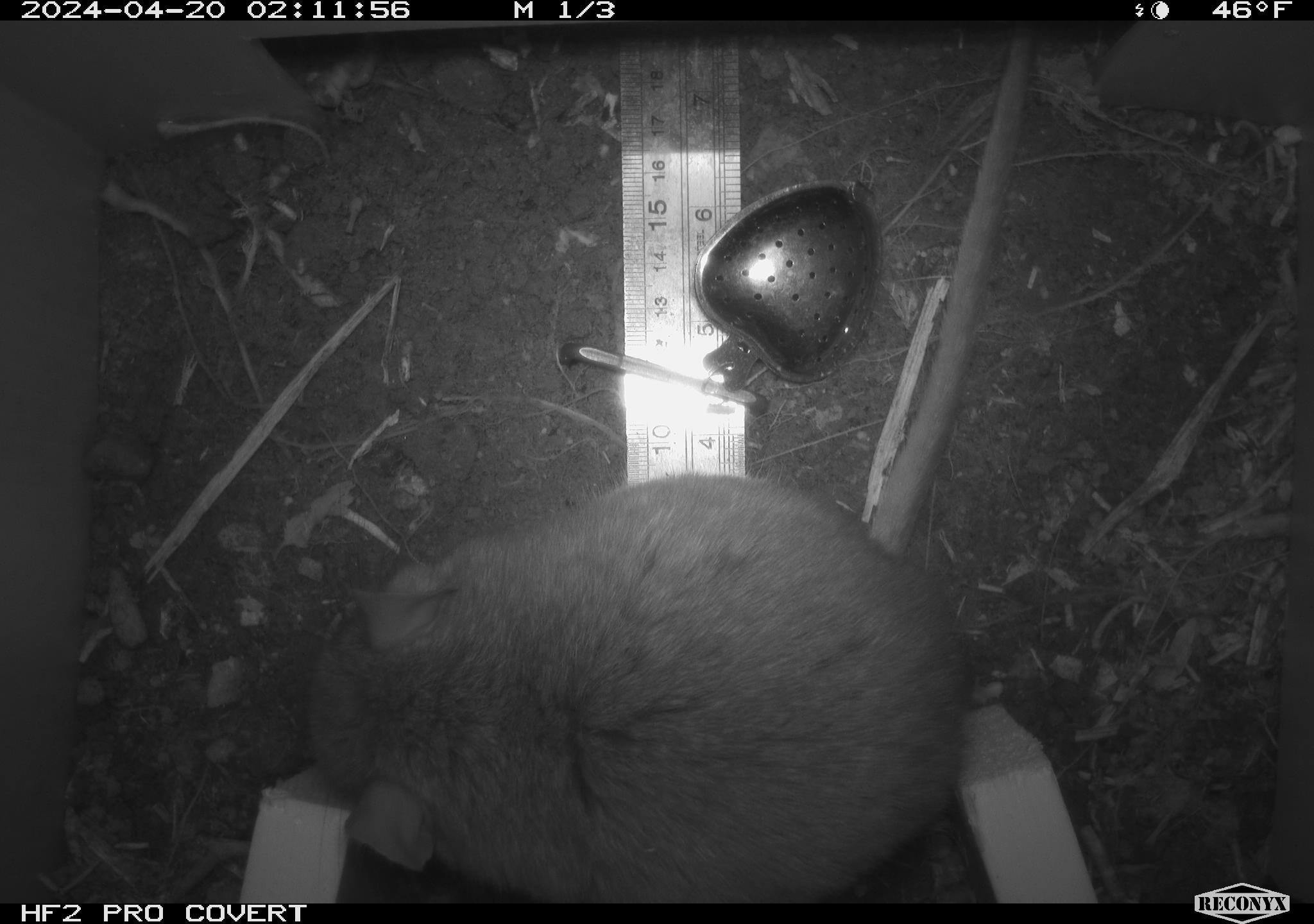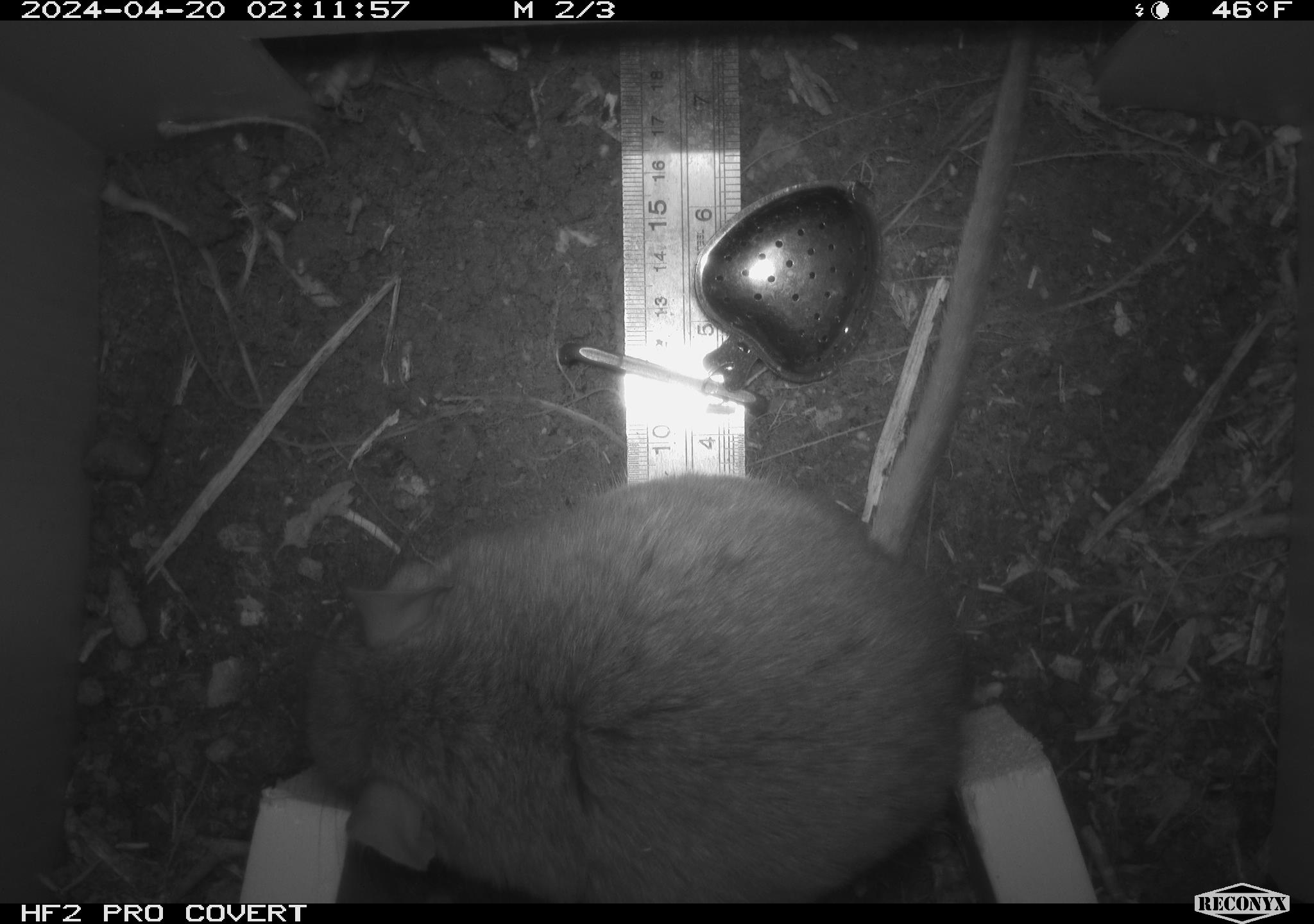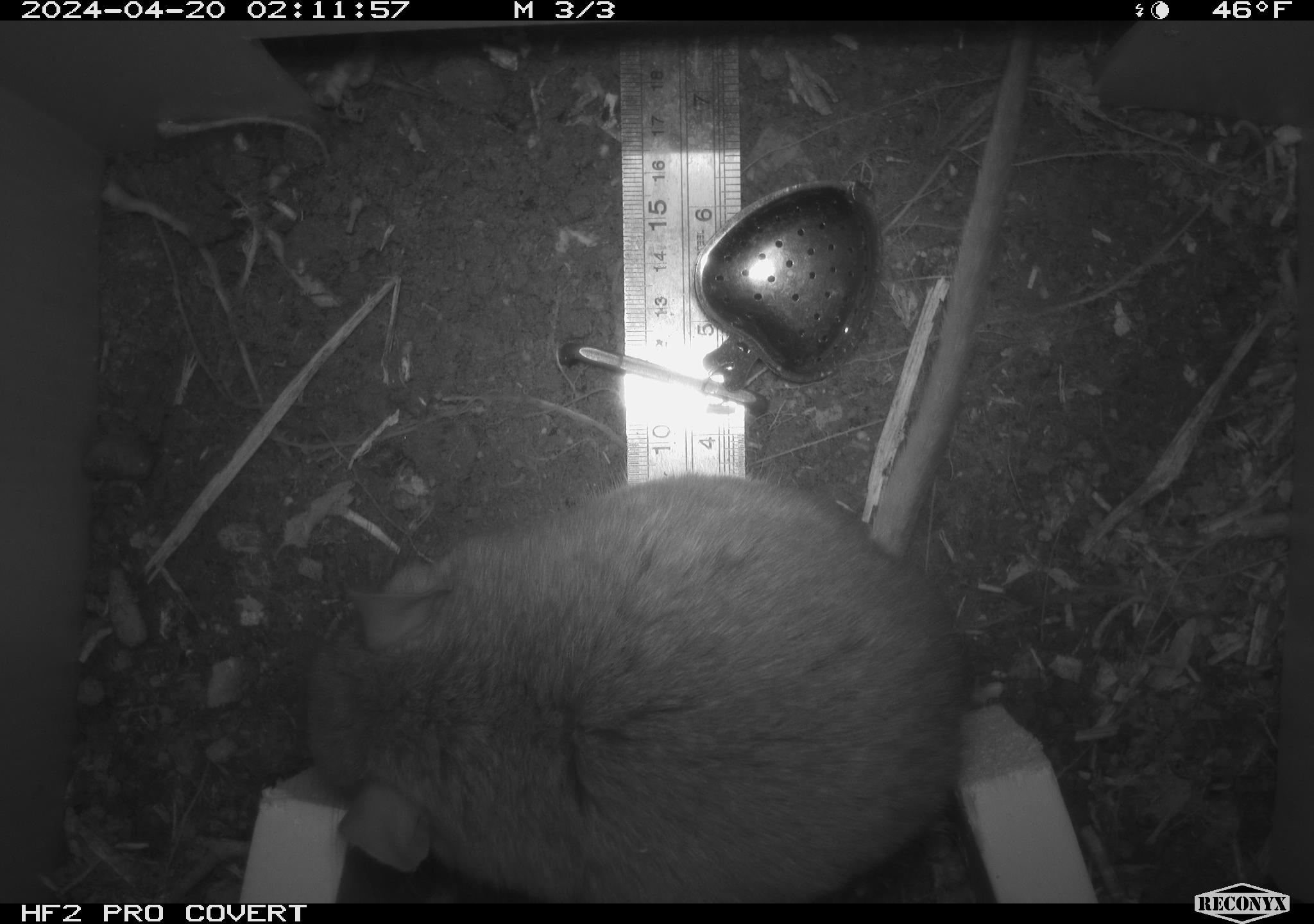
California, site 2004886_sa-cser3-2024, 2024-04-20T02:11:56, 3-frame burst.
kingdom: Animalia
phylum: Chordata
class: Mammalia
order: Rodentia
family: Muridae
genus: Rattus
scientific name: Rattus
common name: rat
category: rattus species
Rattus species (rat) (Rattus).